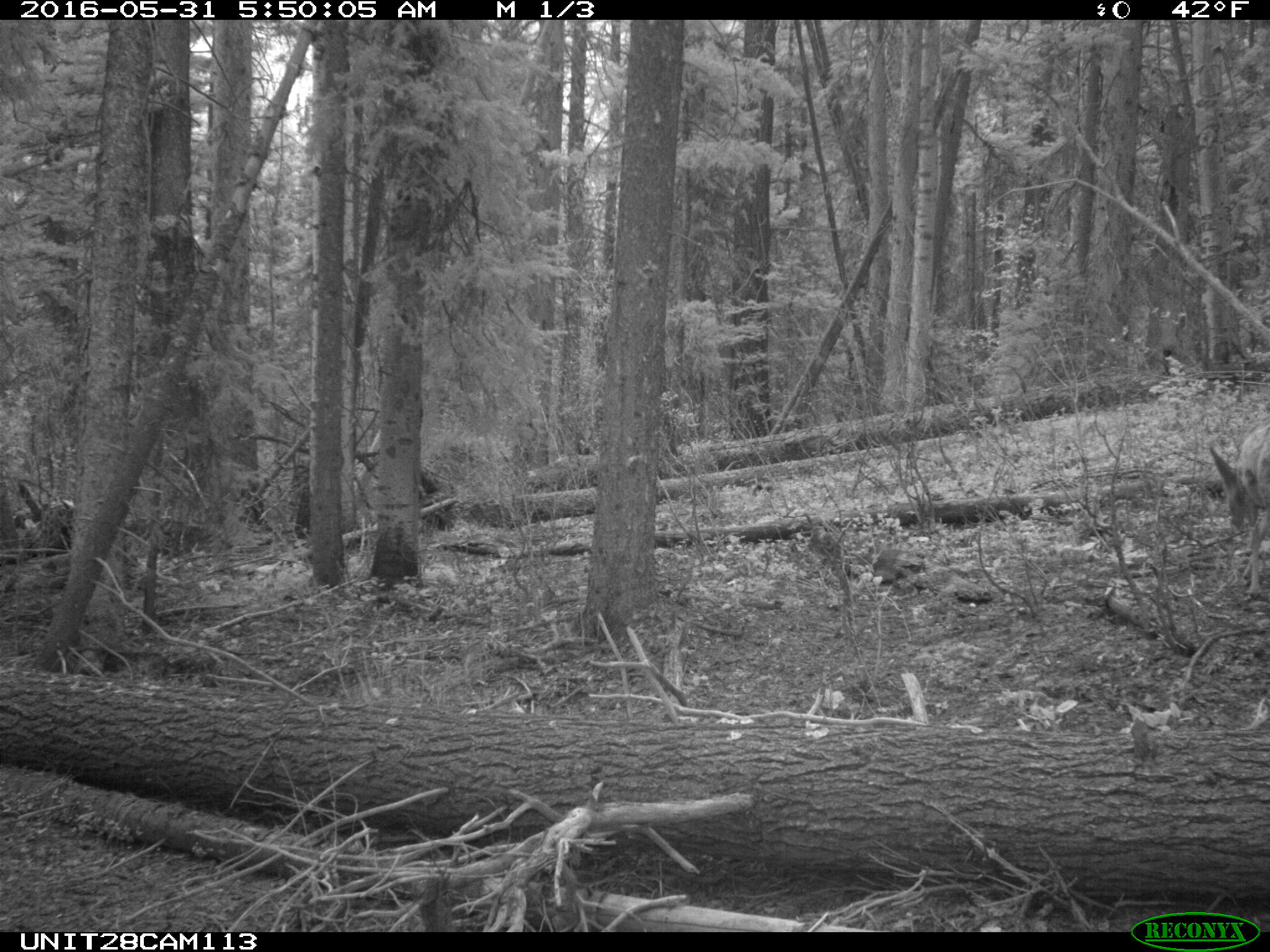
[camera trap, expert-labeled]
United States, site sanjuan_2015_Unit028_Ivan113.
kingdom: Animalia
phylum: Chordata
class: Mammalia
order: Artiodactyla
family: Cervidae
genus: Odocoileus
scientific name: Odocoileus hemionus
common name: mule deer